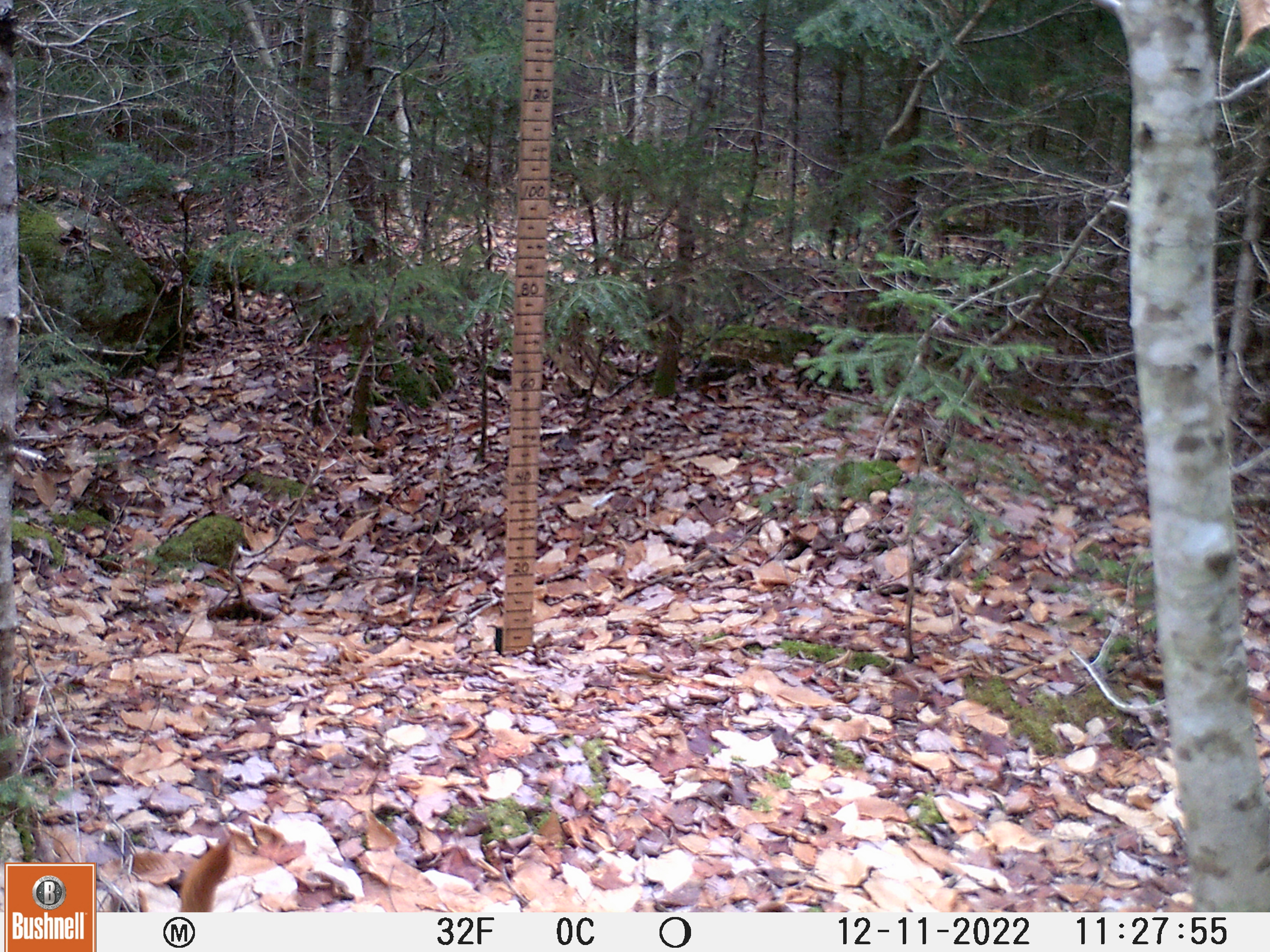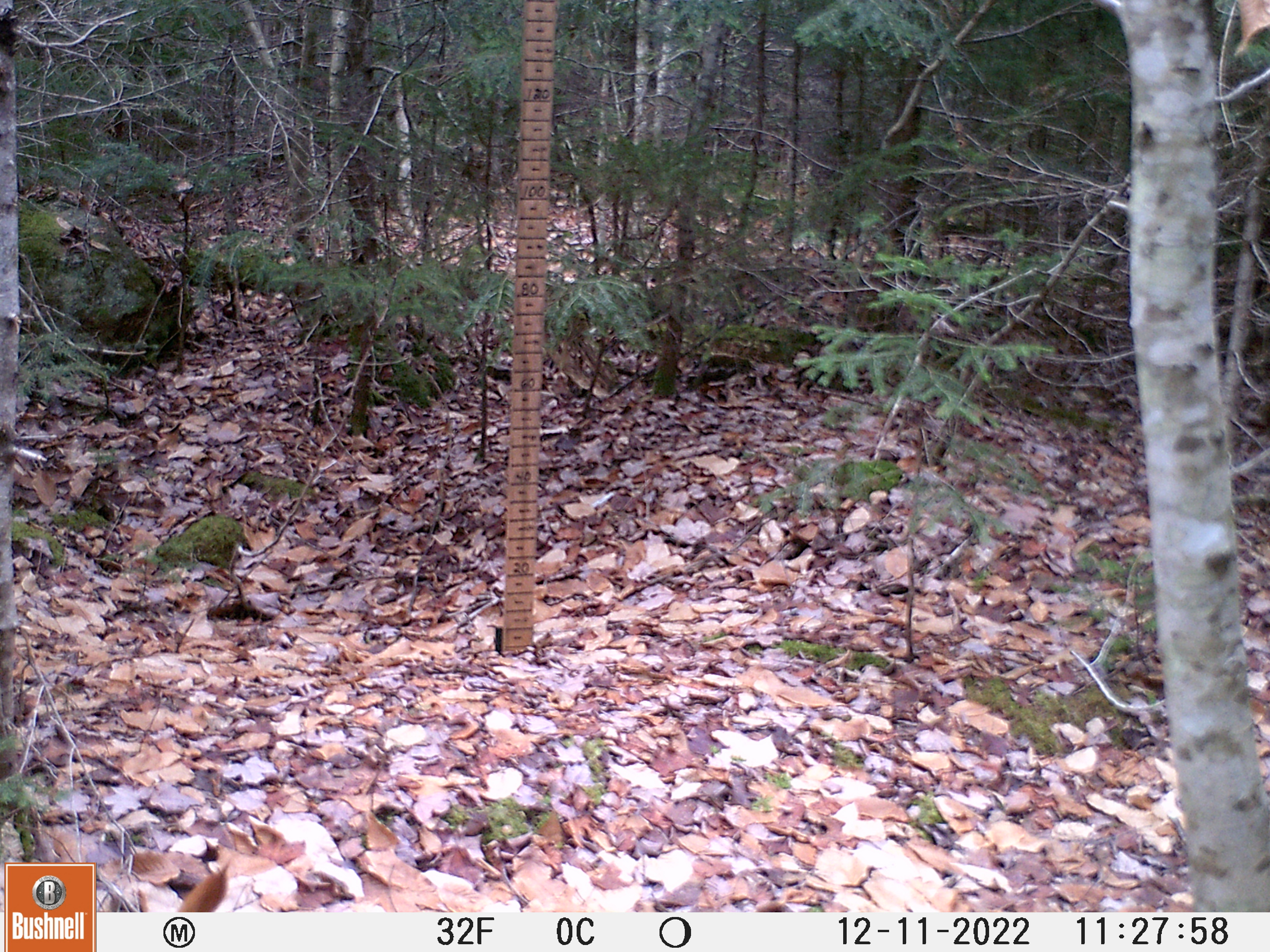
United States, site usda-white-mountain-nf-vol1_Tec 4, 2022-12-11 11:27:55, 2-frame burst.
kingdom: Animalia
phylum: Chordata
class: Mammalia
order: Carnivora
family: Canidae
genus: Canis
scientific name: Canis familiaris familiaris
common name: domestic dog